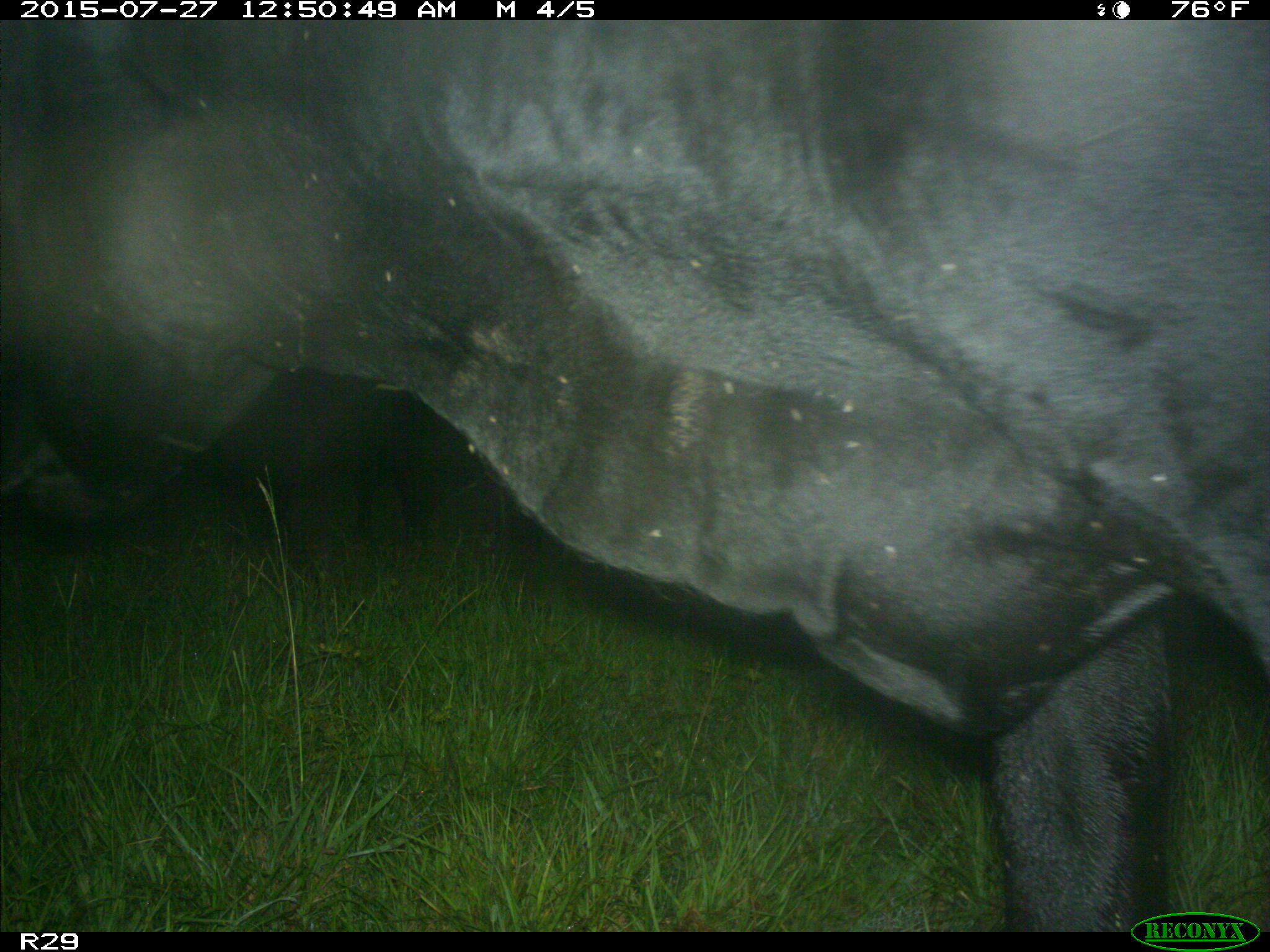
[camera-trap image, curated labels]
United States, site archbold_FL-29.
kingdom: Animalia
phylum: Chordata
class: Mammalia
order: Artiodactyla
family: Bovidae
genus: Bos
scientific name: Bos taurus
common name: domestic cow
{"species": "Bos taurus (domestic cow)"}